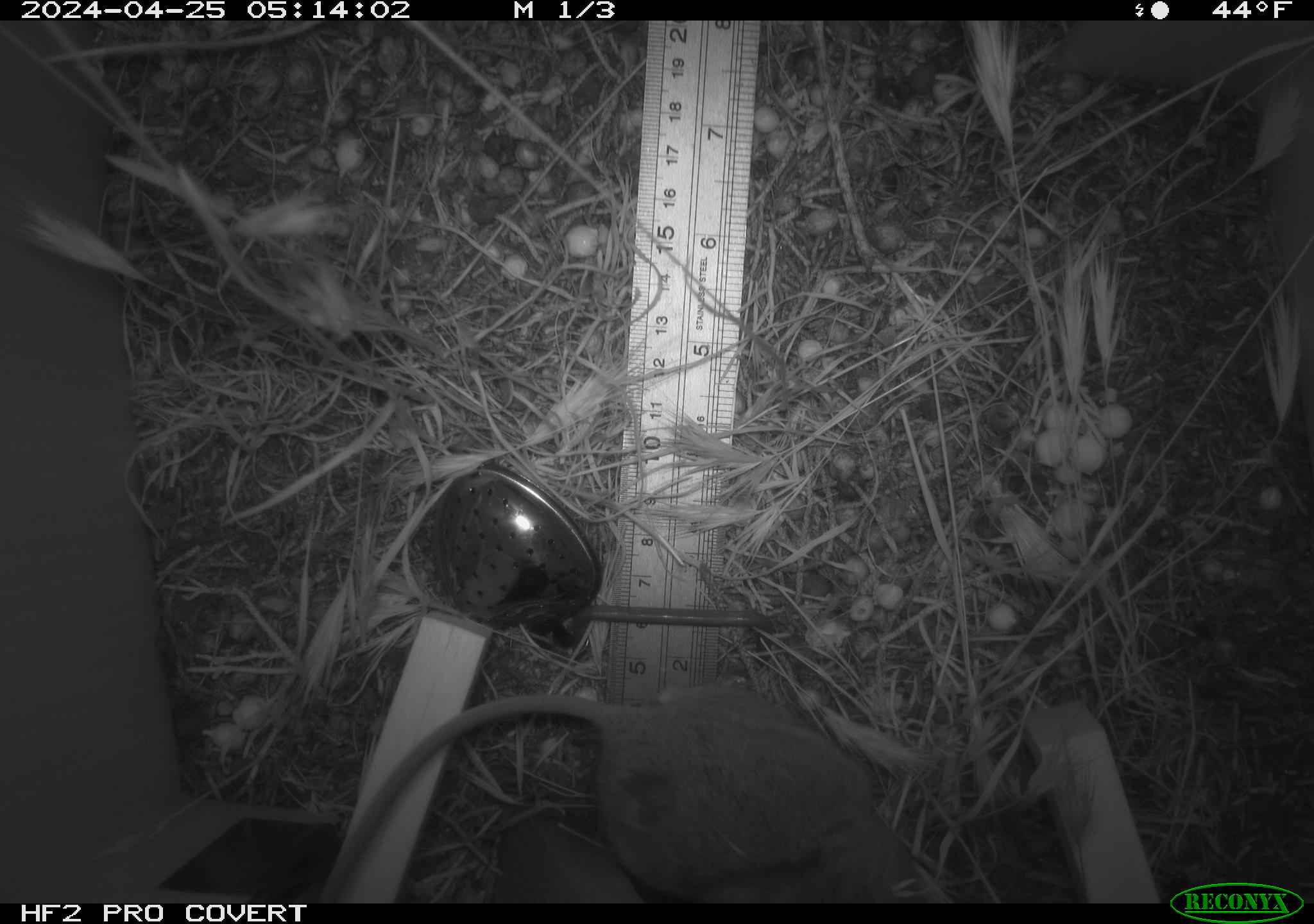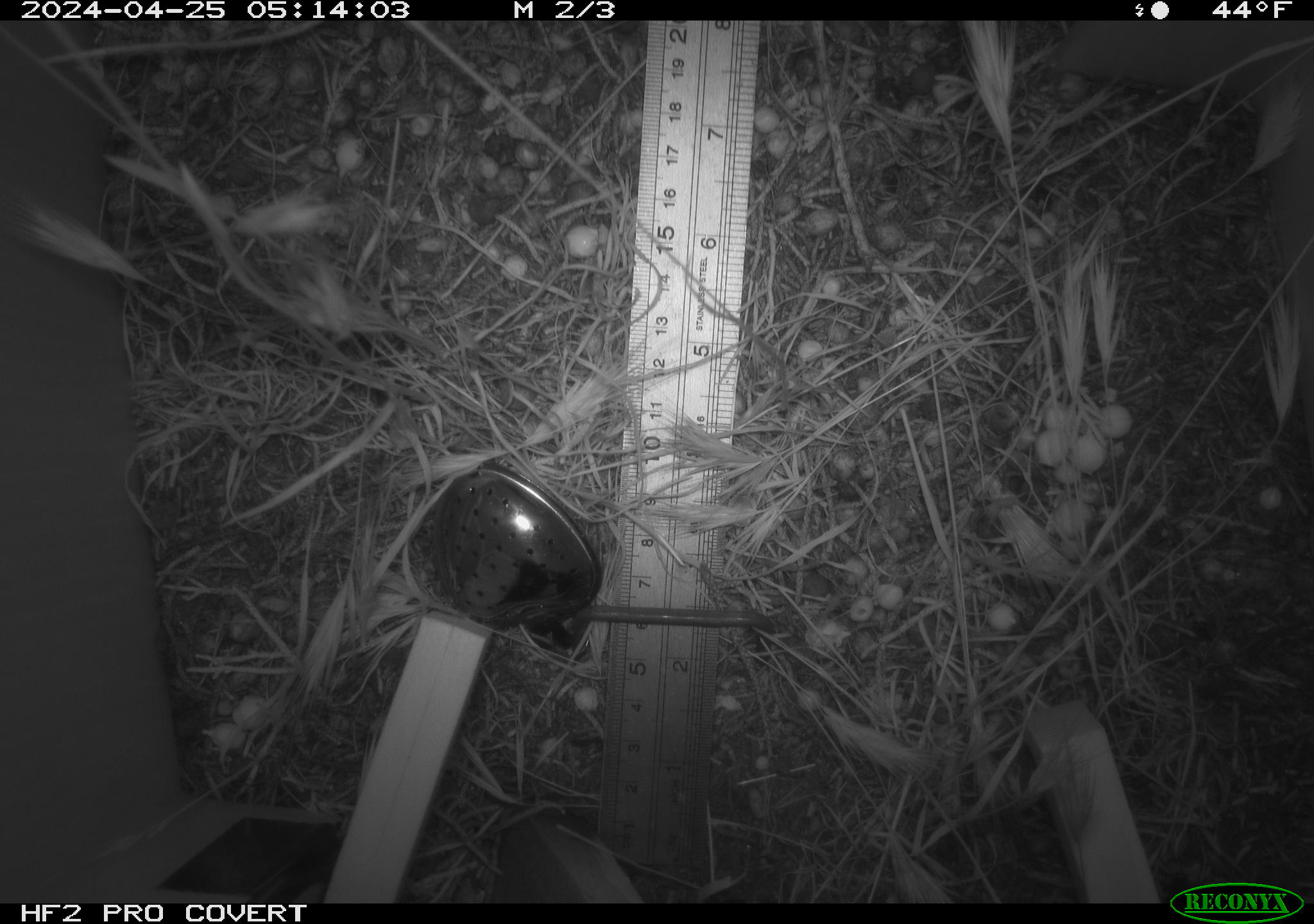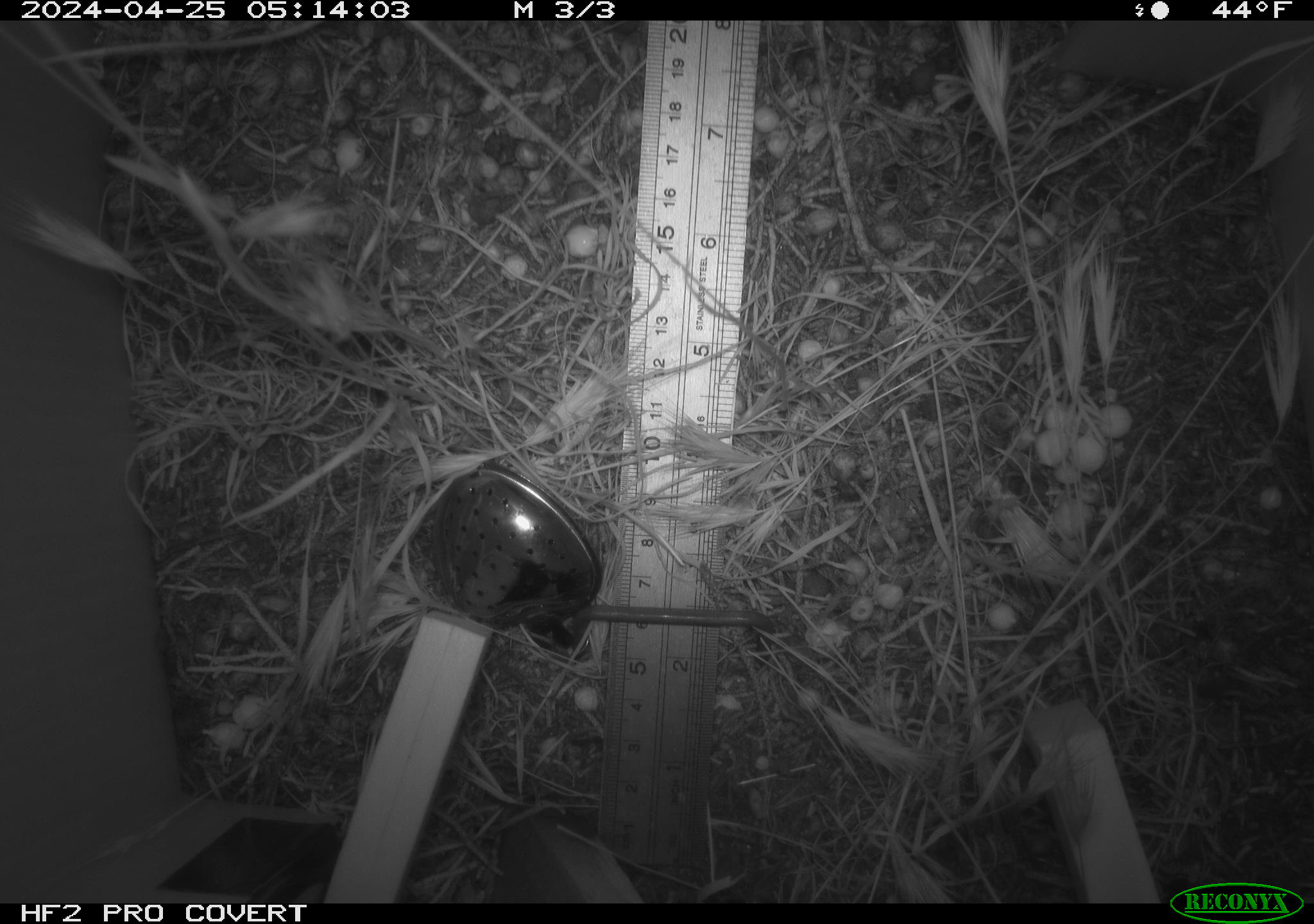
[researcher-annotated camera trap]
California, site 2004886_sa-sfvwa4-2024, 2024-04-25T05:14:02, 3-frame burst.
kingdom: Animalia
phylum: Chordata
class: Mammalia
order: Rodentia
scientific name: Rodentia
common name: mouse species